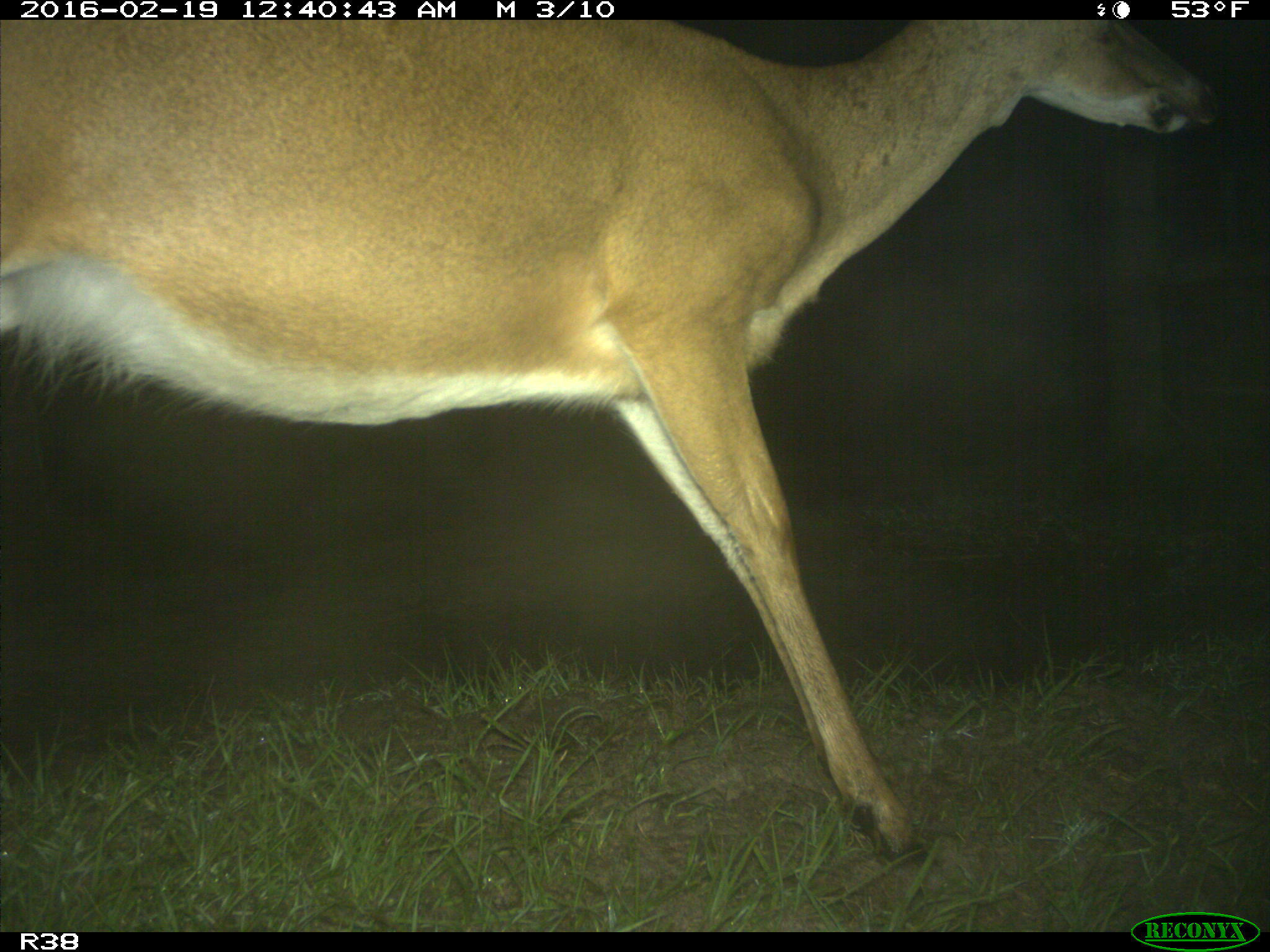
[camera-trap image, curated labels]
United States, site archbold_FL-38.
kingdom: Animalia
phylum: Chordata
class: Mammalia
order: Artiodactyla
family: Cervidae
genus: Odocoileus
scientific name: Odocoileus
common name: deer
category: unidentified deer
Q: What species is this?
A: Unidentified deer (deer) (Odocoileus).